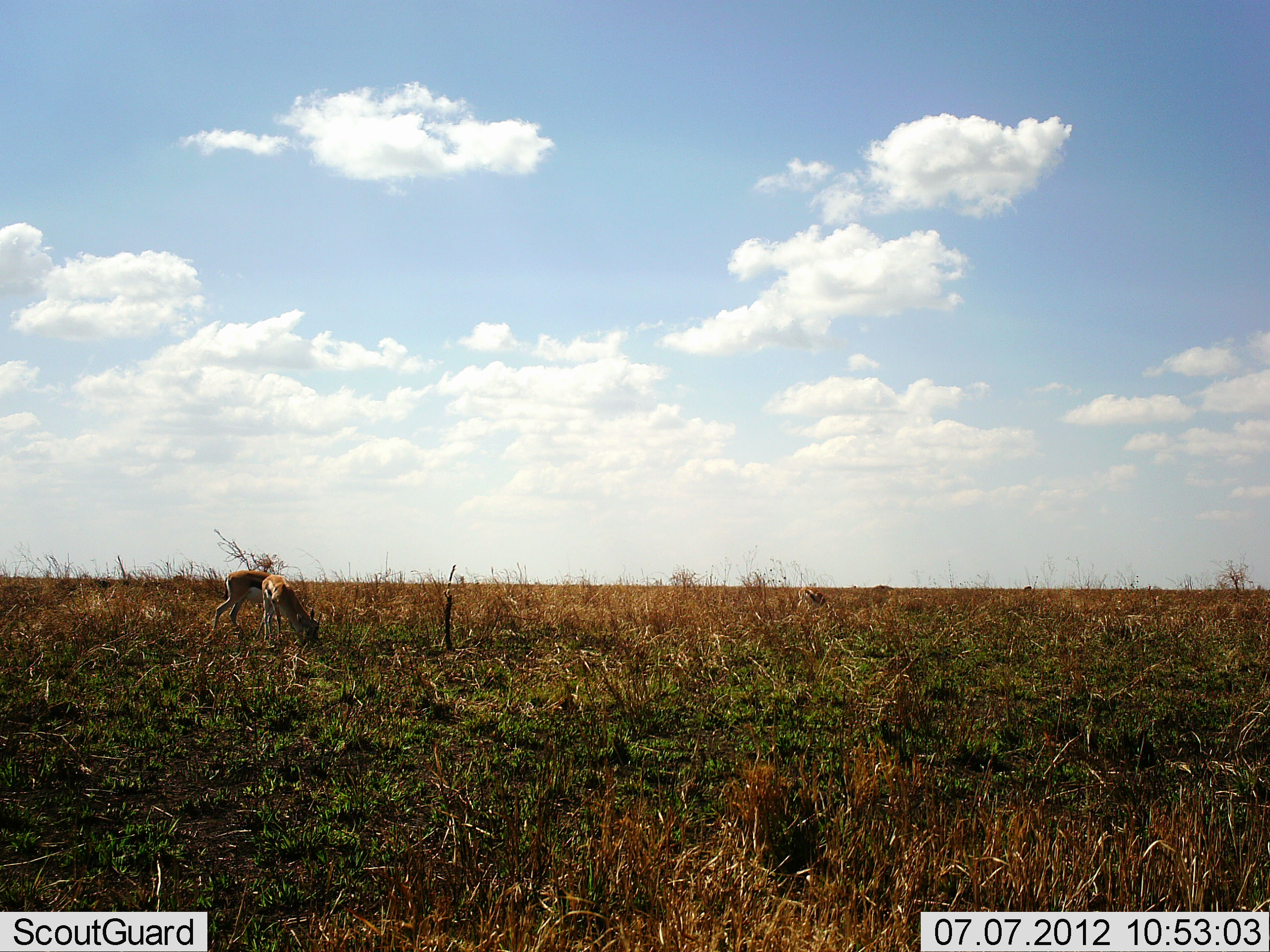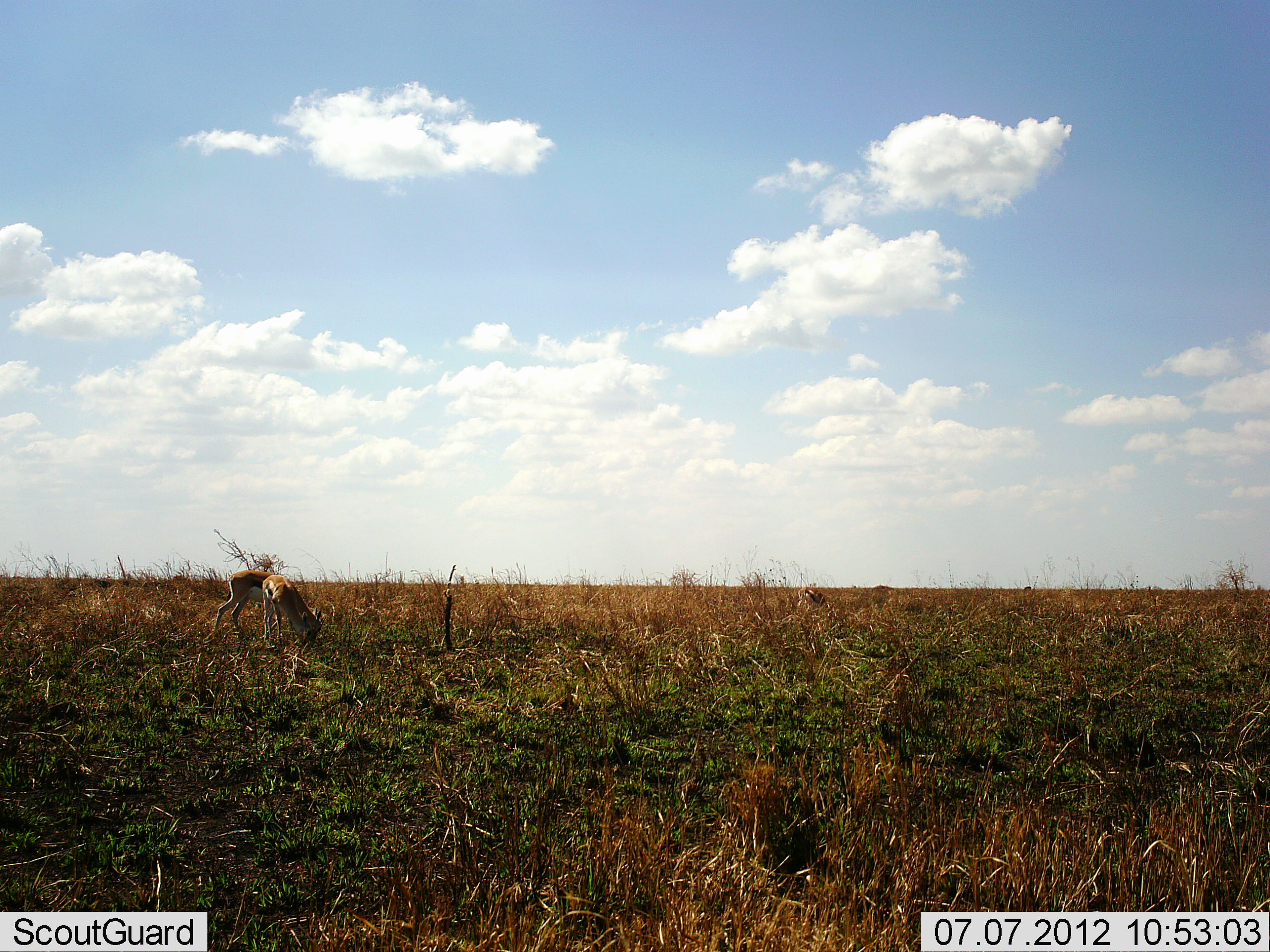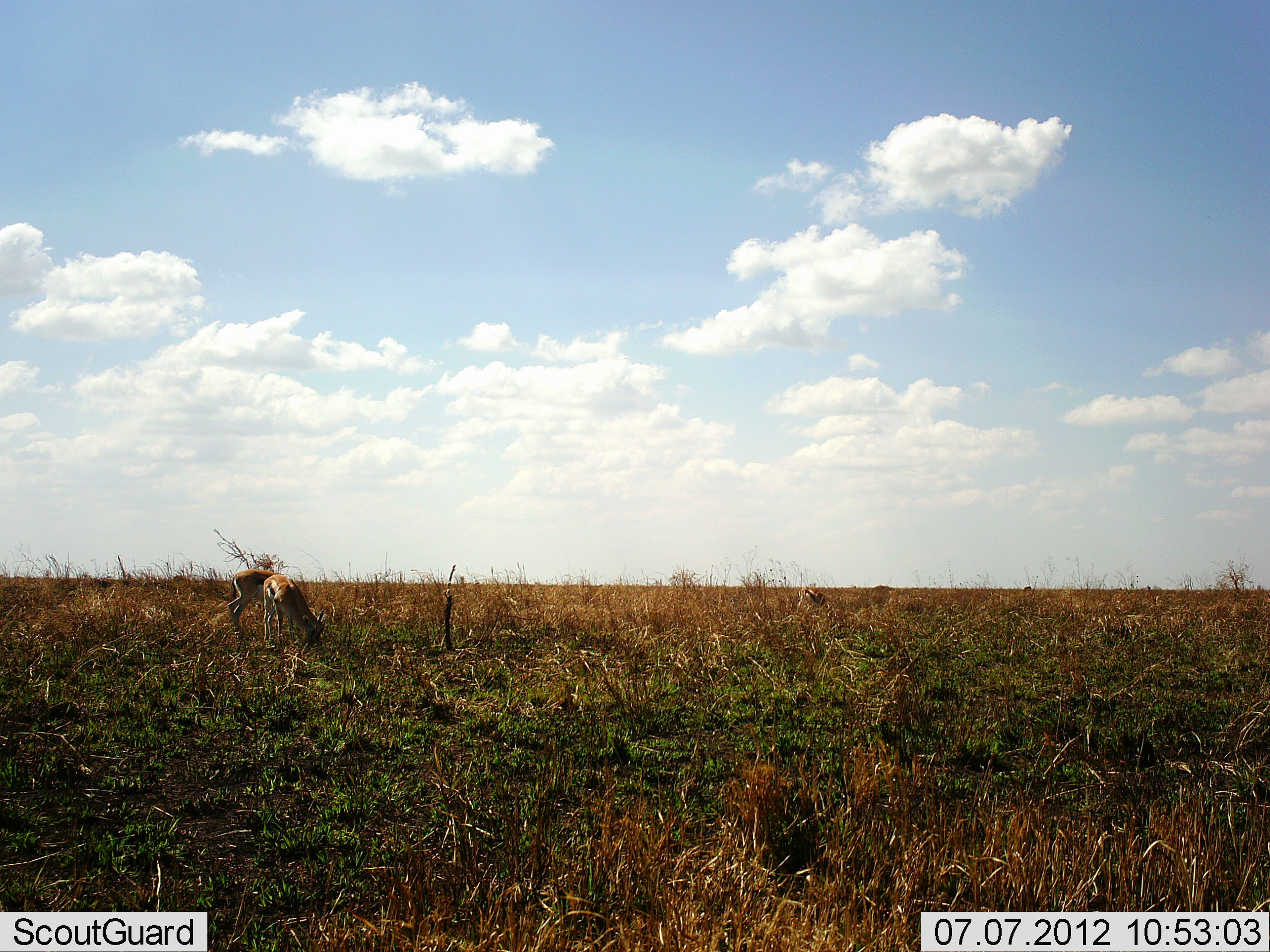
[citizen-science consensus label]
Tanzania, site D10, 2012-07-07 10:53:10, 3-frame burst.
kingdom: Animalia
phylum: Chordata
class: Mammalia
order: Artiodactyla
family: Bovidae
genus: Eudorcas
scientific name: Eudorcas thomsonii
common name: thomson's gazelle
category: gazellethomsons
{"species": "gazellethomsons (thomson's gazelle) (Eudorcas thomsonii)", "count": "1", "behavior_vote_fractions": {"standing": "20%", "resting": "0%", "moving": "0%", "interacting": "0%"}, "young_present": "0%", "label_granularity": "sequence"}